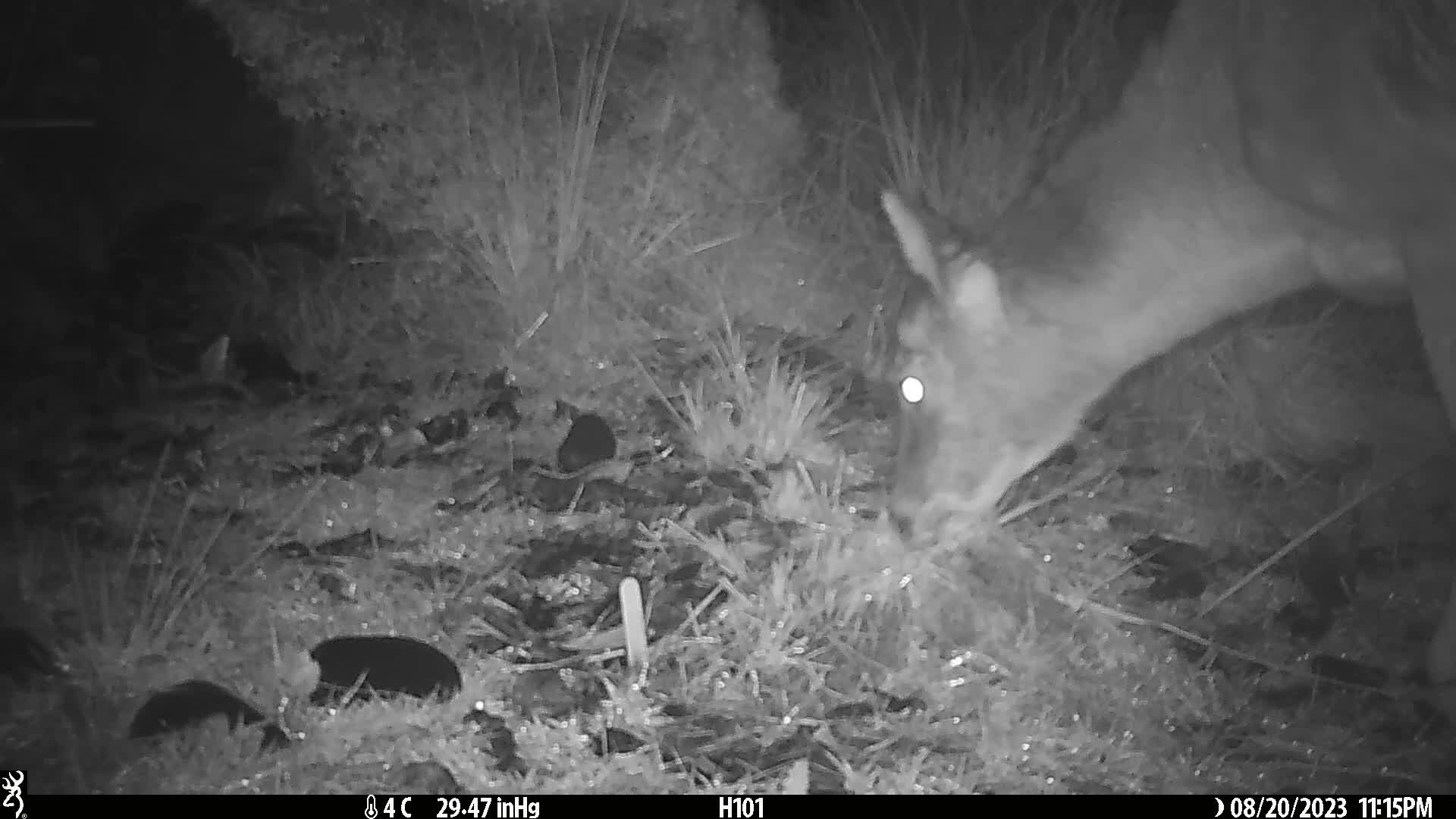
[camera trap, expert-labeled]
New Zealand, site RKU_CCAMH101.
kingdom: Animalia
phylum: Chordata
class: Mammalia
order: Artiodactyla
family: Cervidae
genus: Odocoileus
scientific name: Odocoileus virginianus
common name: white-tailed deer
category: white tailed deer